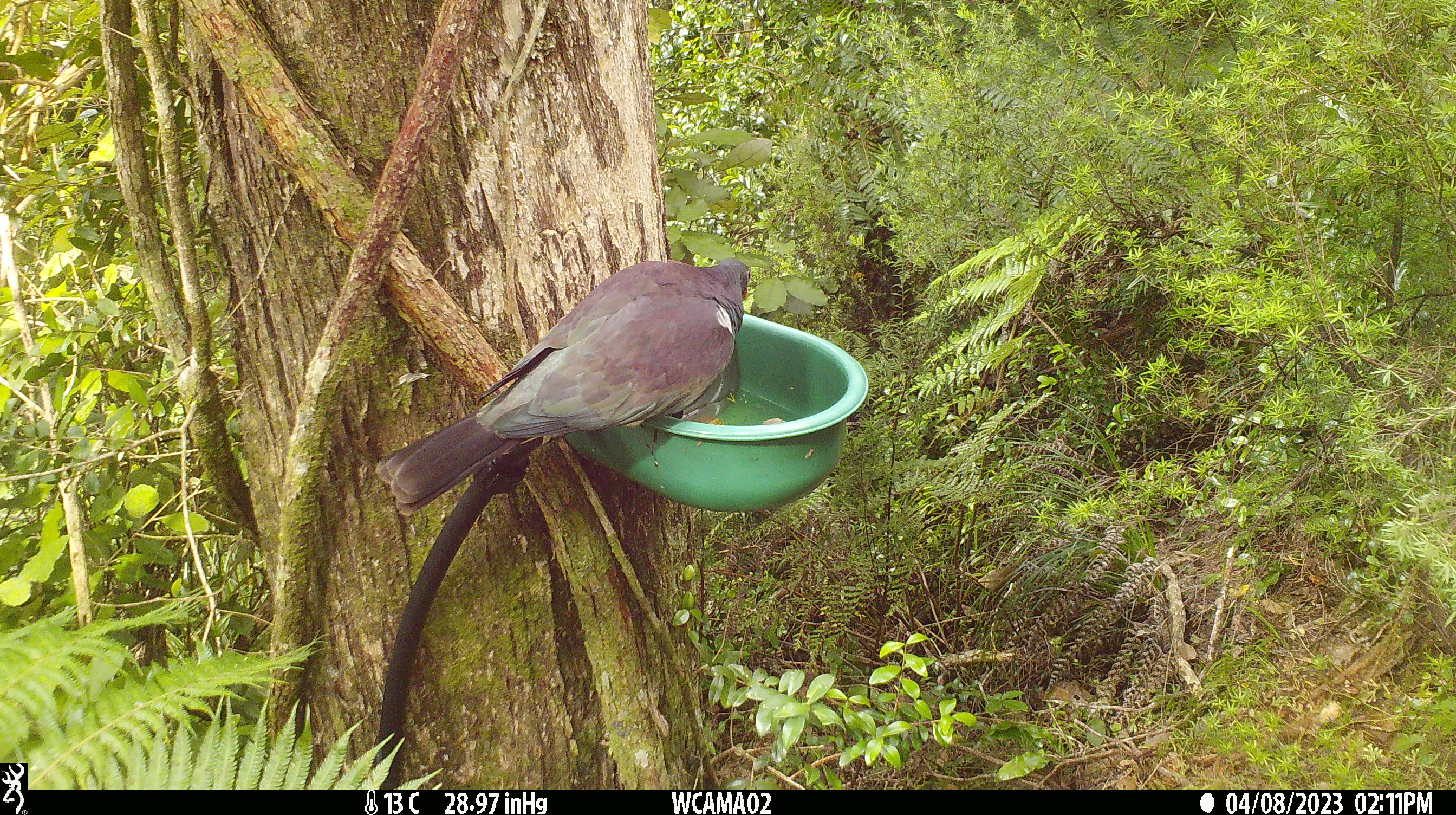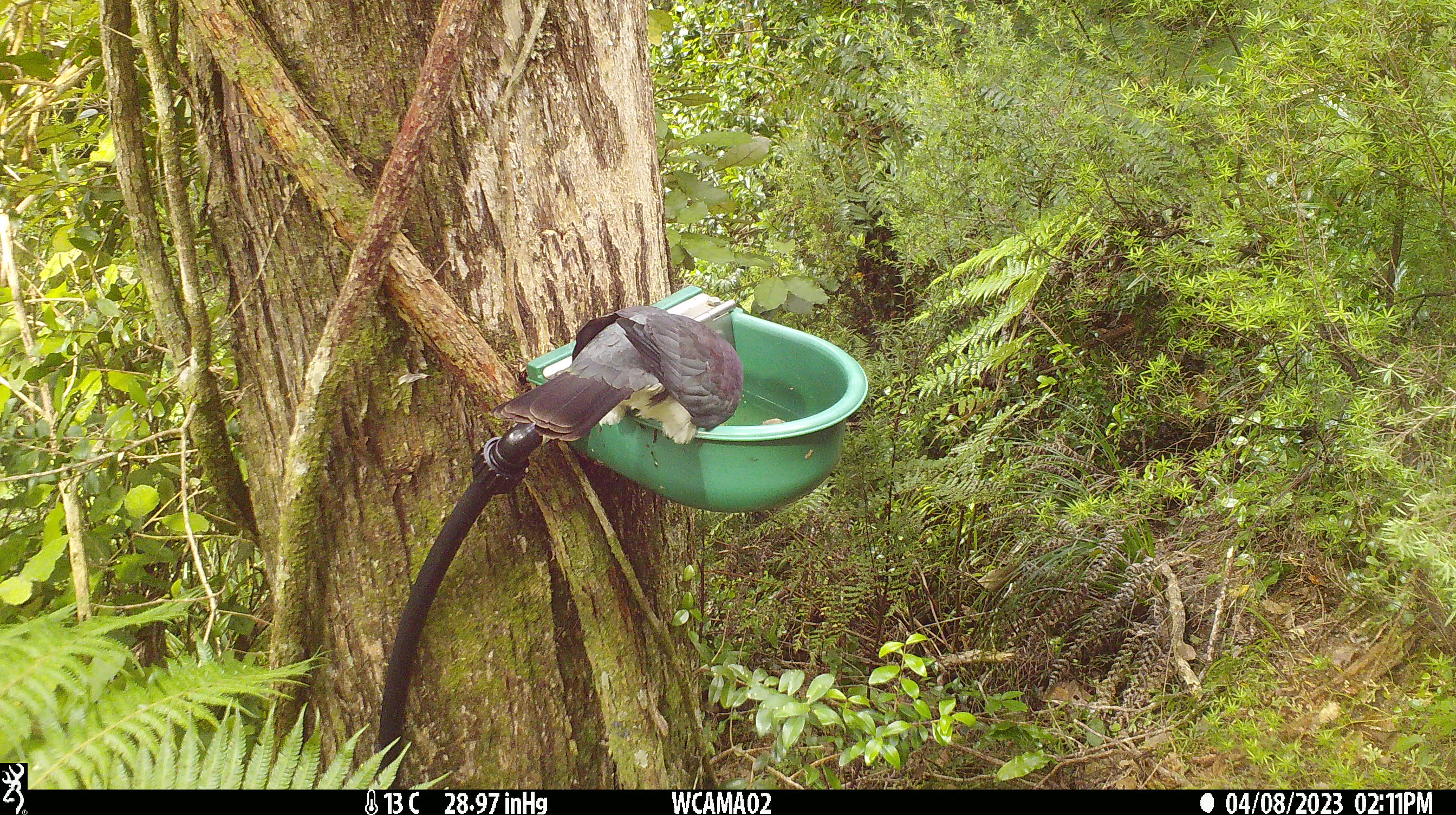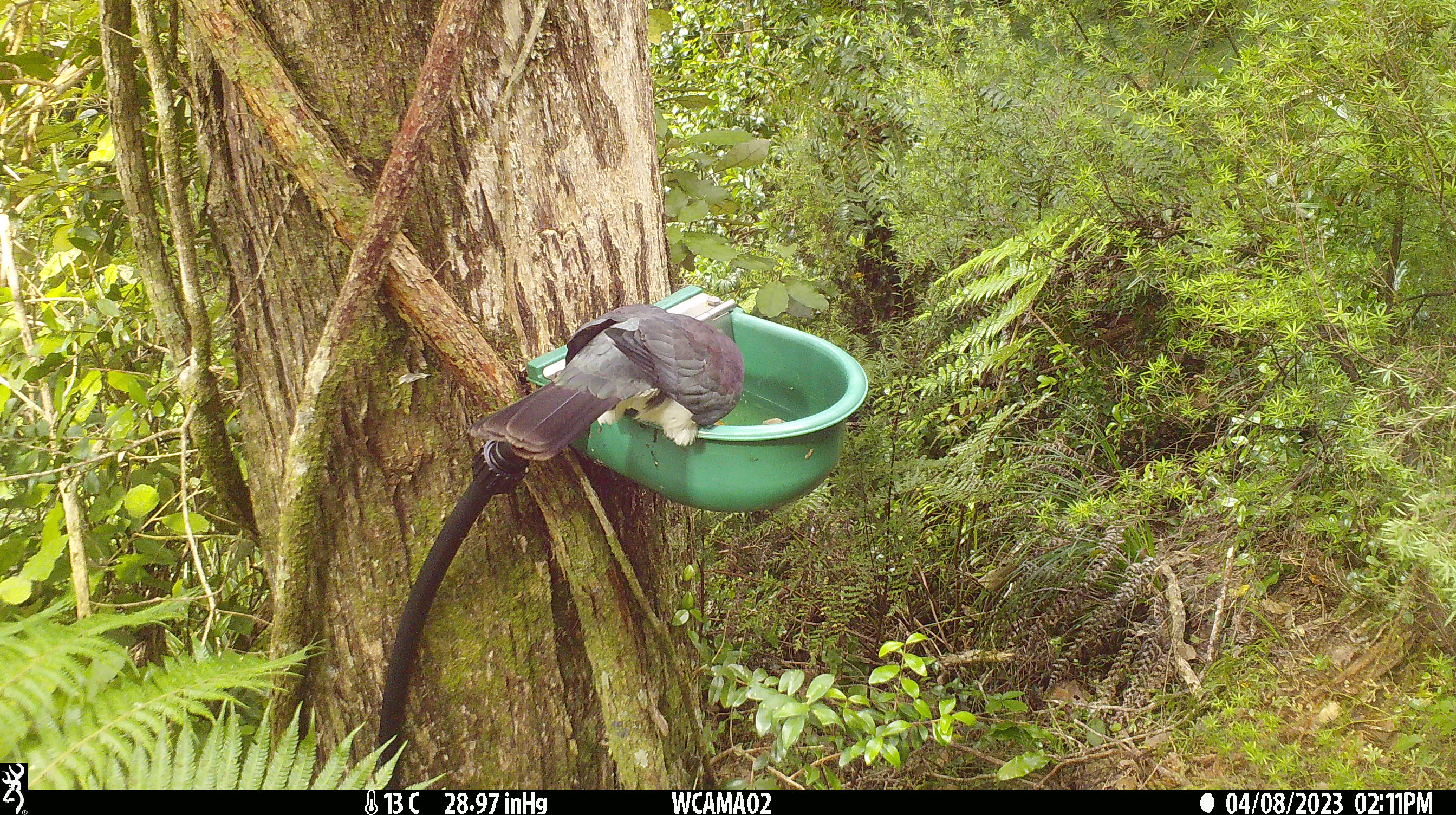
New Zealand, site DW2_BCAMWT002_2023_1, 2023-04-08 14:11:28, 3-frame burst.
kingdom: Animalia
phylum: Chordata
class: Aves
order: Columbiformes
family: Columbidae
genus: Hemiphaga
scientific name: Hemiphaga novaeseelandiae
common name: new zealand pigeon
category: kereru